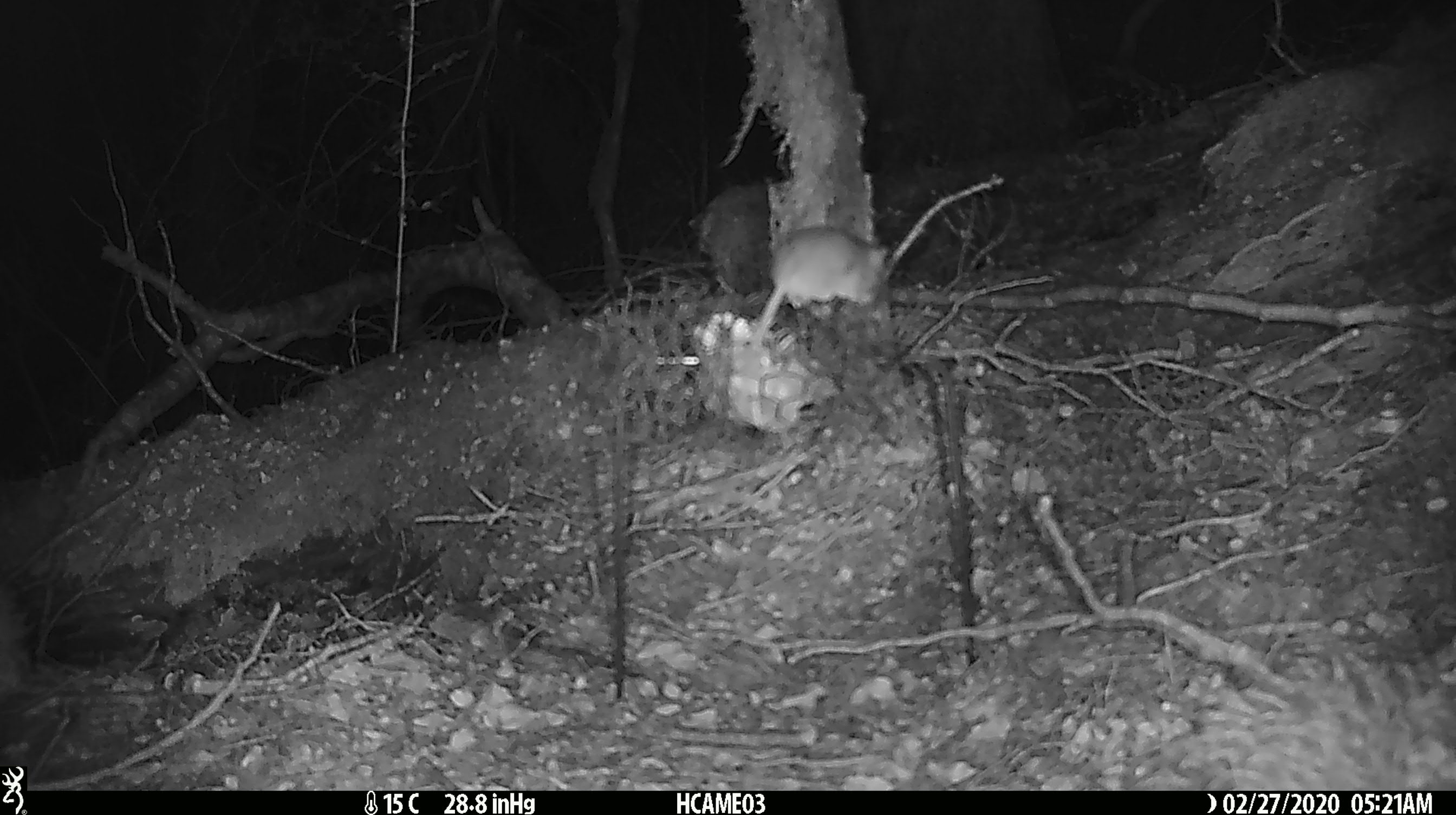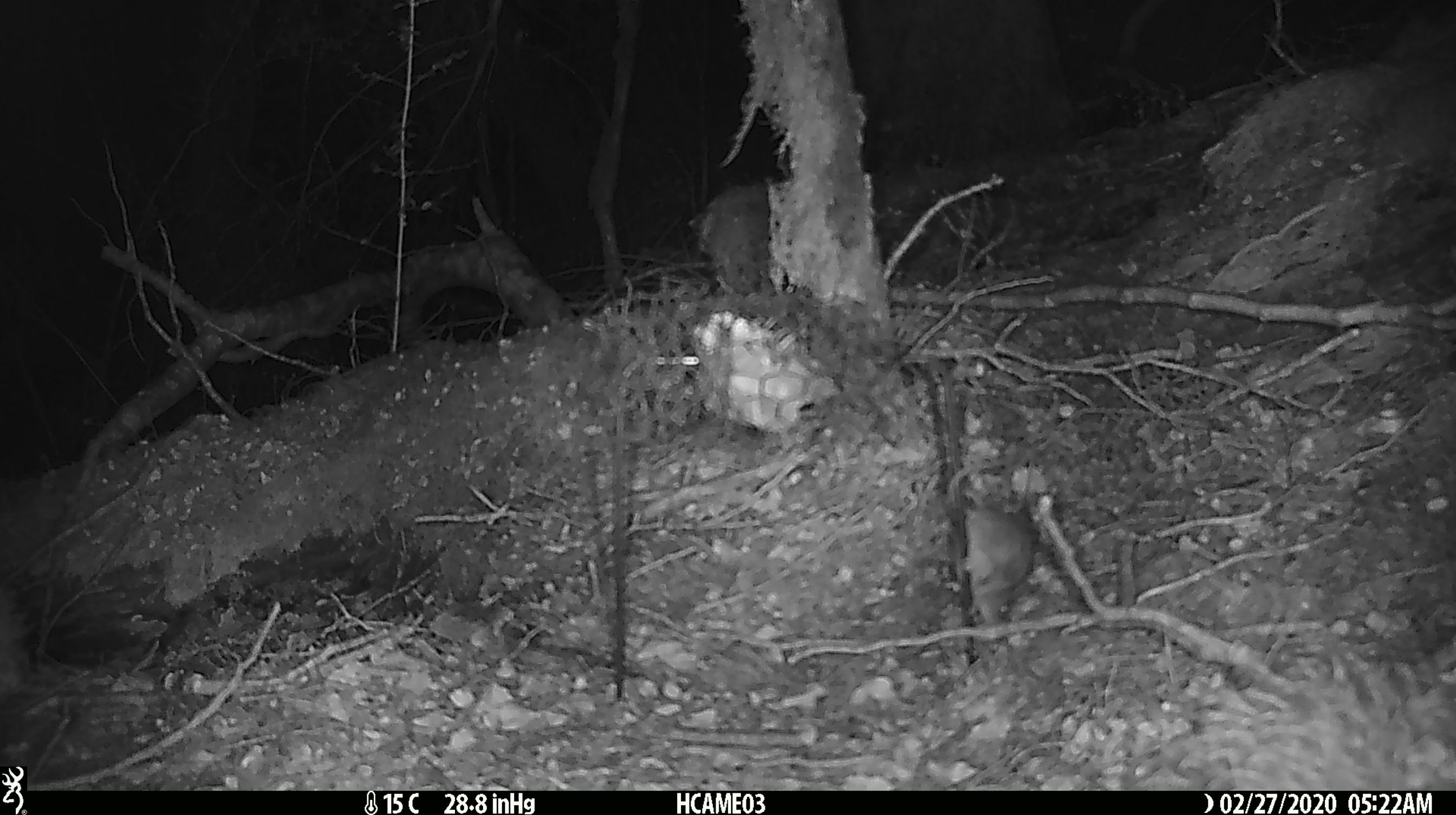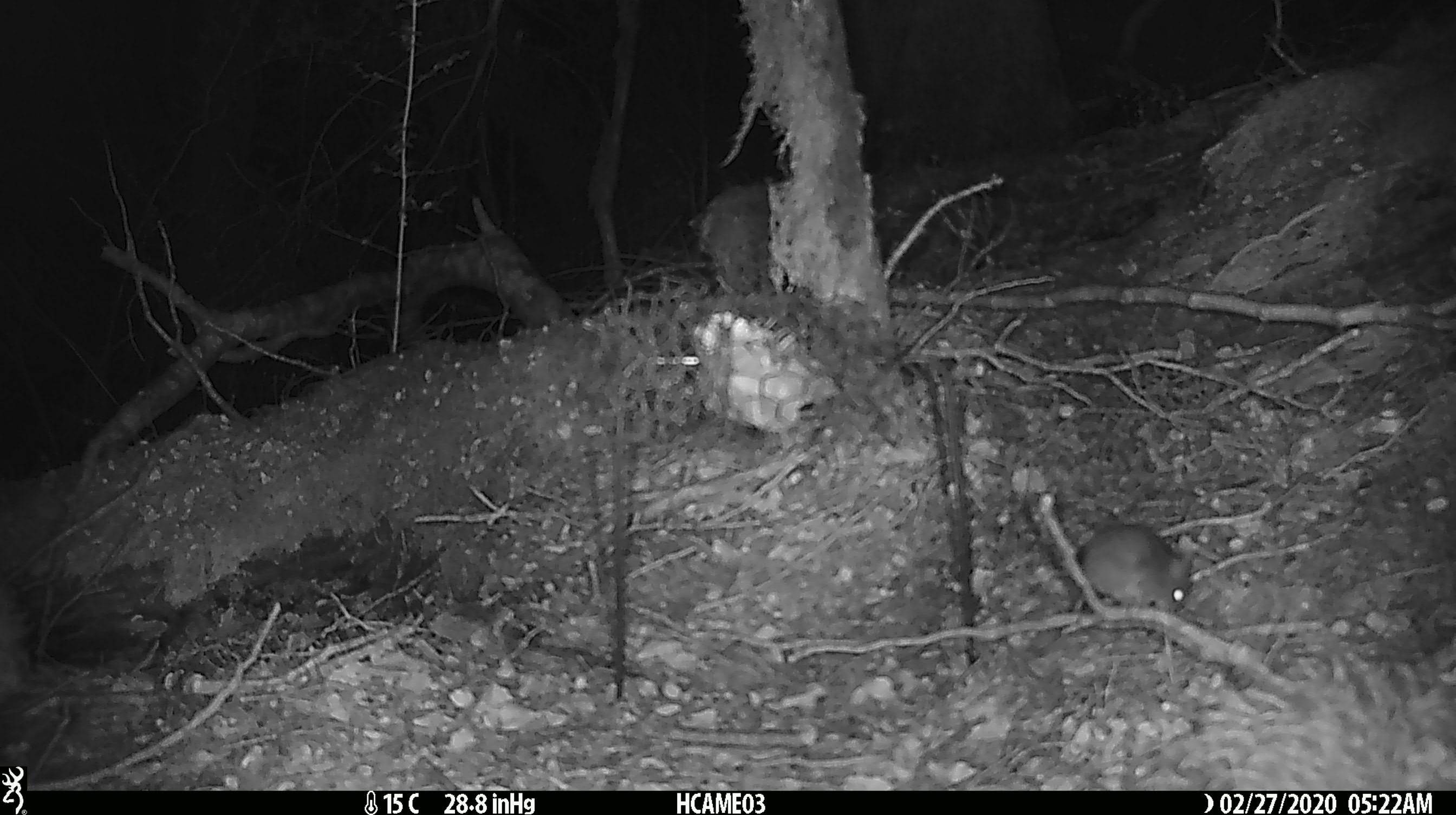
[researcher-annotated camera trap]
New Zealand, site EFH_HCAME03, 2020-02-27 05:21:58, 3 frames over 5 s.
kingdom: Animalia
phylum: Chordata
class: Mammalia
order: Rodentia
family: Muridae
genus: Mus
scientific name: Mus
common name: mouse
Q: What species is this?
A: Mouse (Mus).